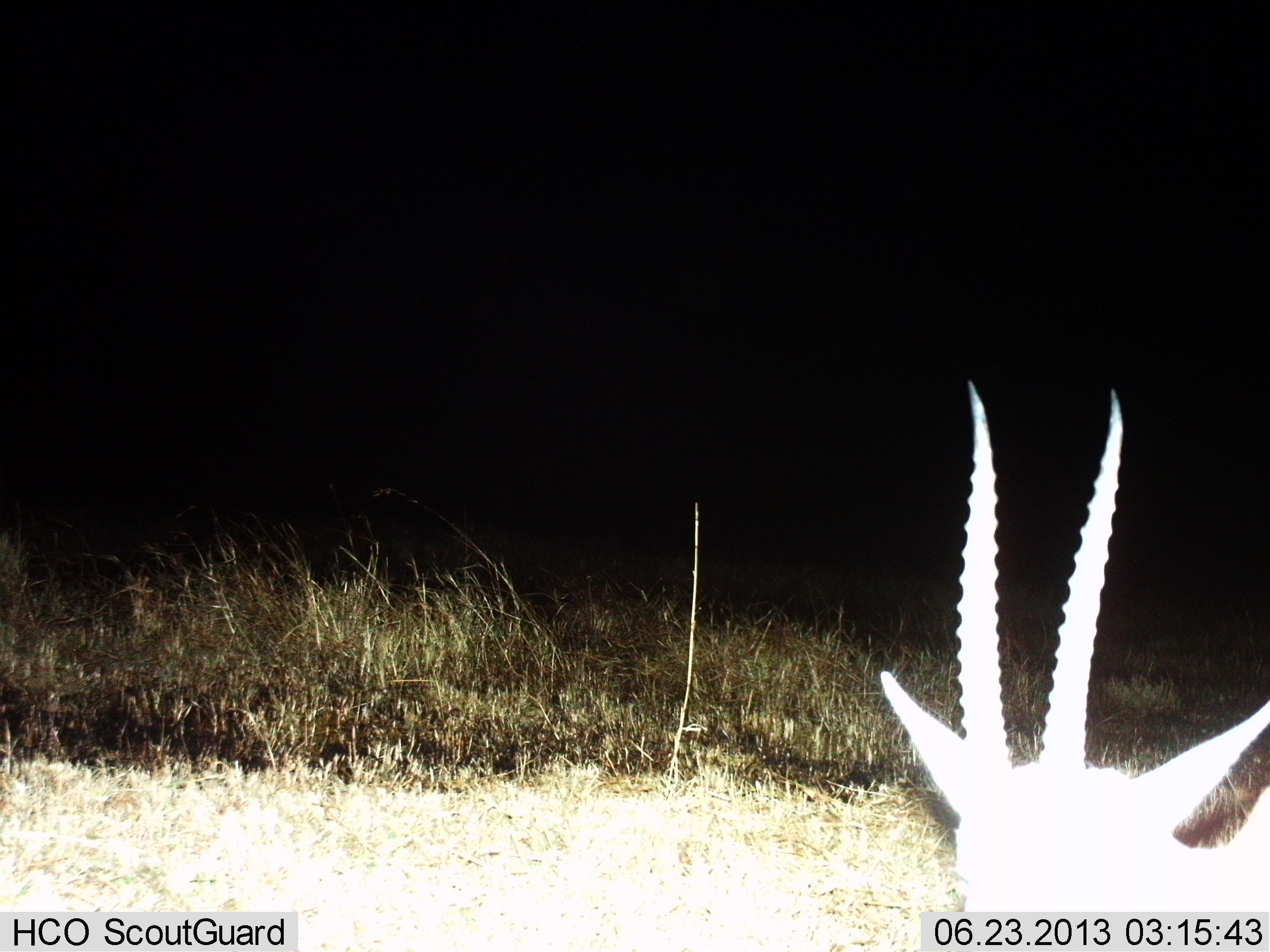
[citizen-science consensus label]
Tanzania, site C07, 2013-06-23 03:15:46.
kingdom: Animalia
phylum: Chordata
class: Mammalia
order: Artiodactyla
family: Bovidae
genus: Eudorcas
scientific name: Eudorcas thomsonii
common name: thomson's gazelle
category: gazellethomsons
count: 1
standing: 77%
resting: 5%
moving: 0%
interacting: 0%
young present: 0%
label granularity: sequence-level